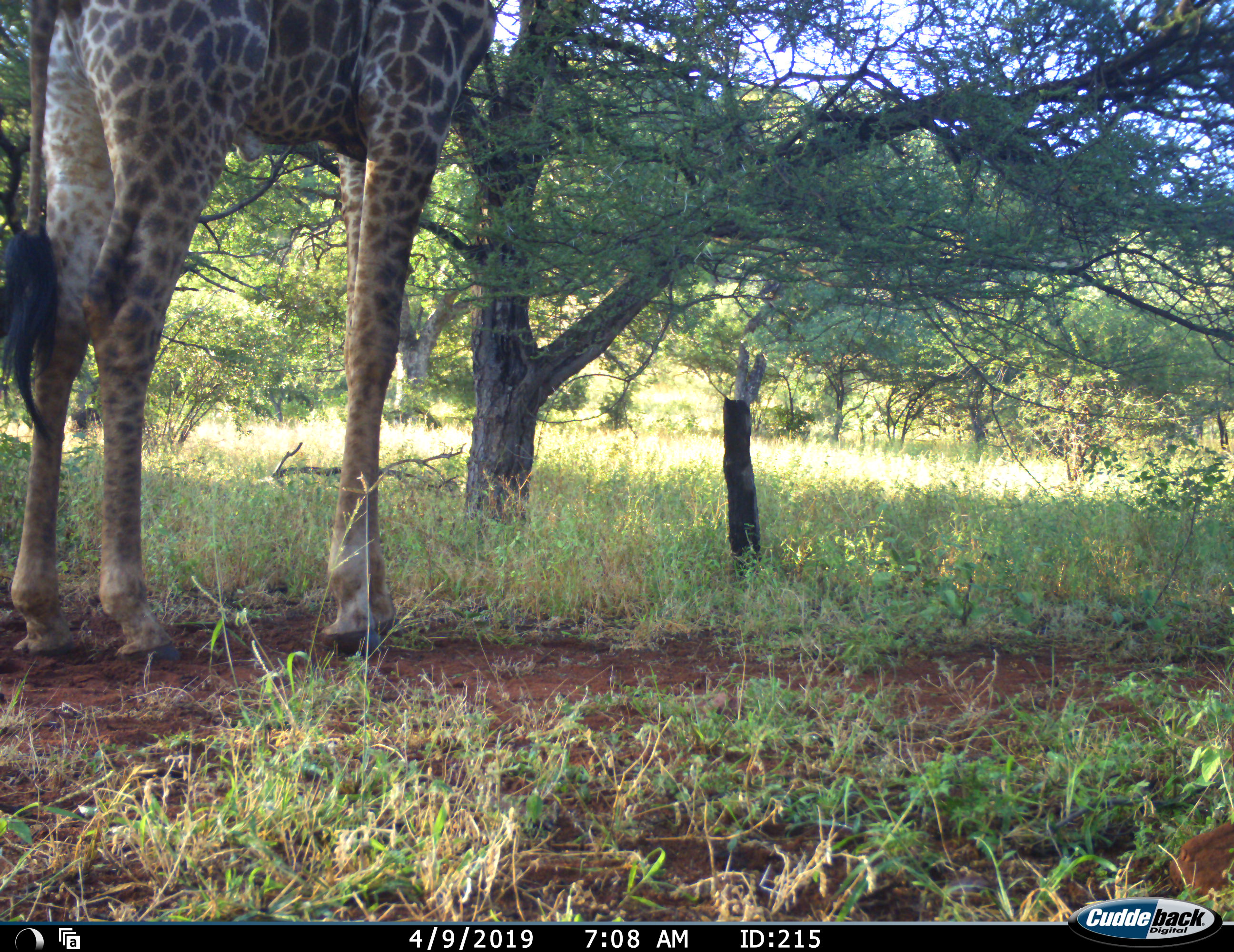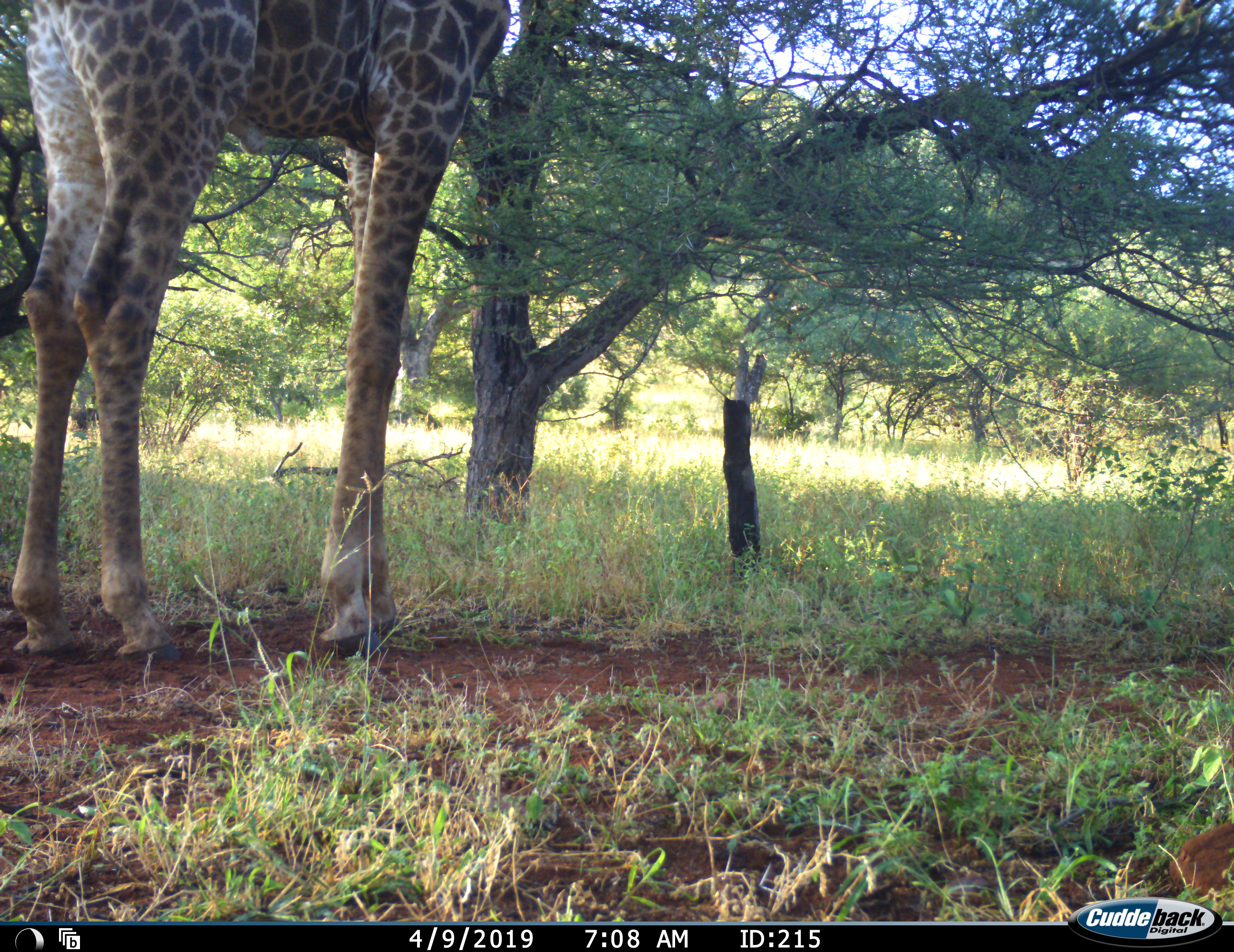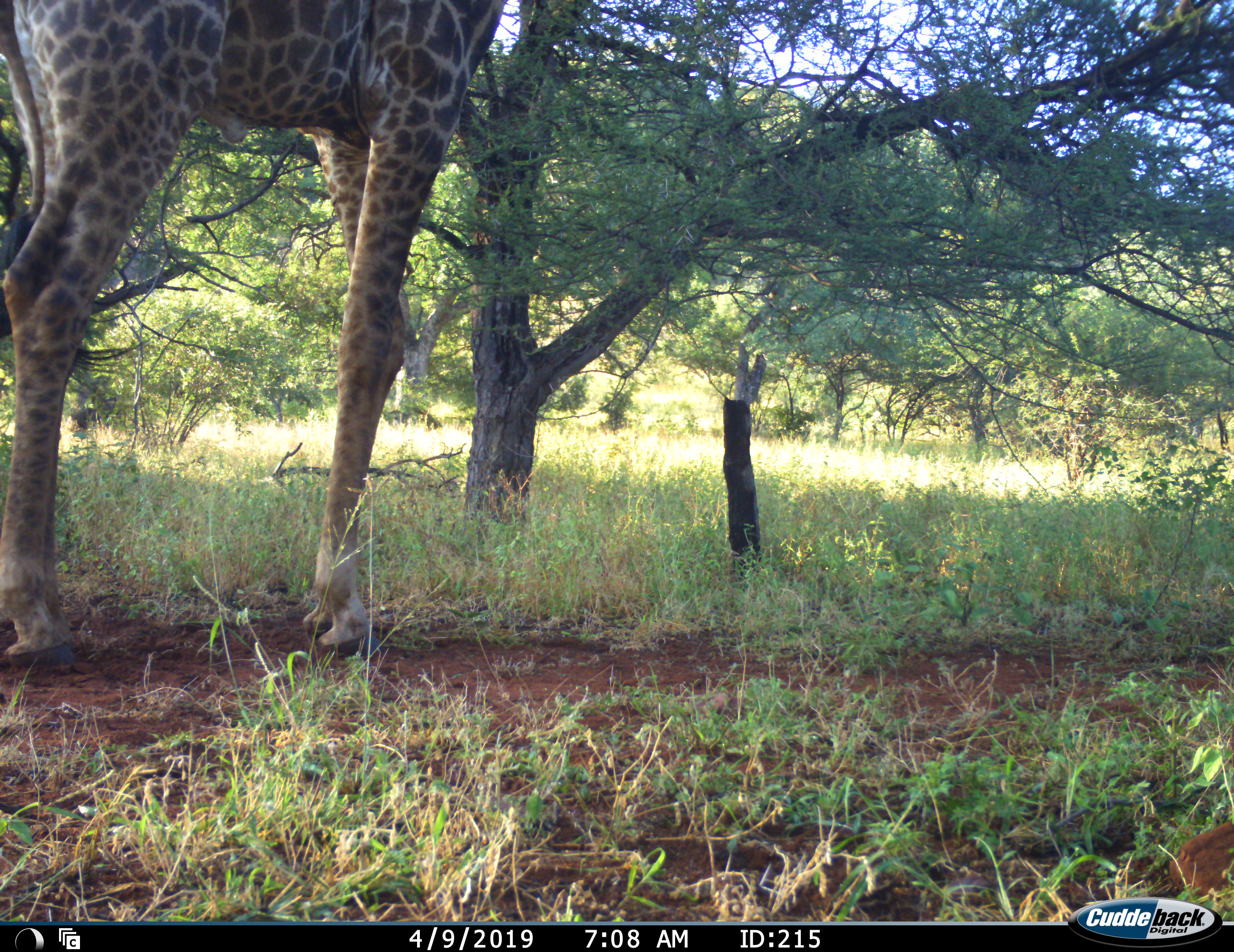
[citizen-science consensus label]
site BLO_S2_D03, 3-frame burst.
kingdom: Animalia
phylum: Chordata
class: Mammalia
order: Artiodactyla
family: Giraffidae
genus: Giraffa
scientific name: Giraffa camelopardalis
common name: giraffe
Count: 1.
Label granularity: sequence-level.